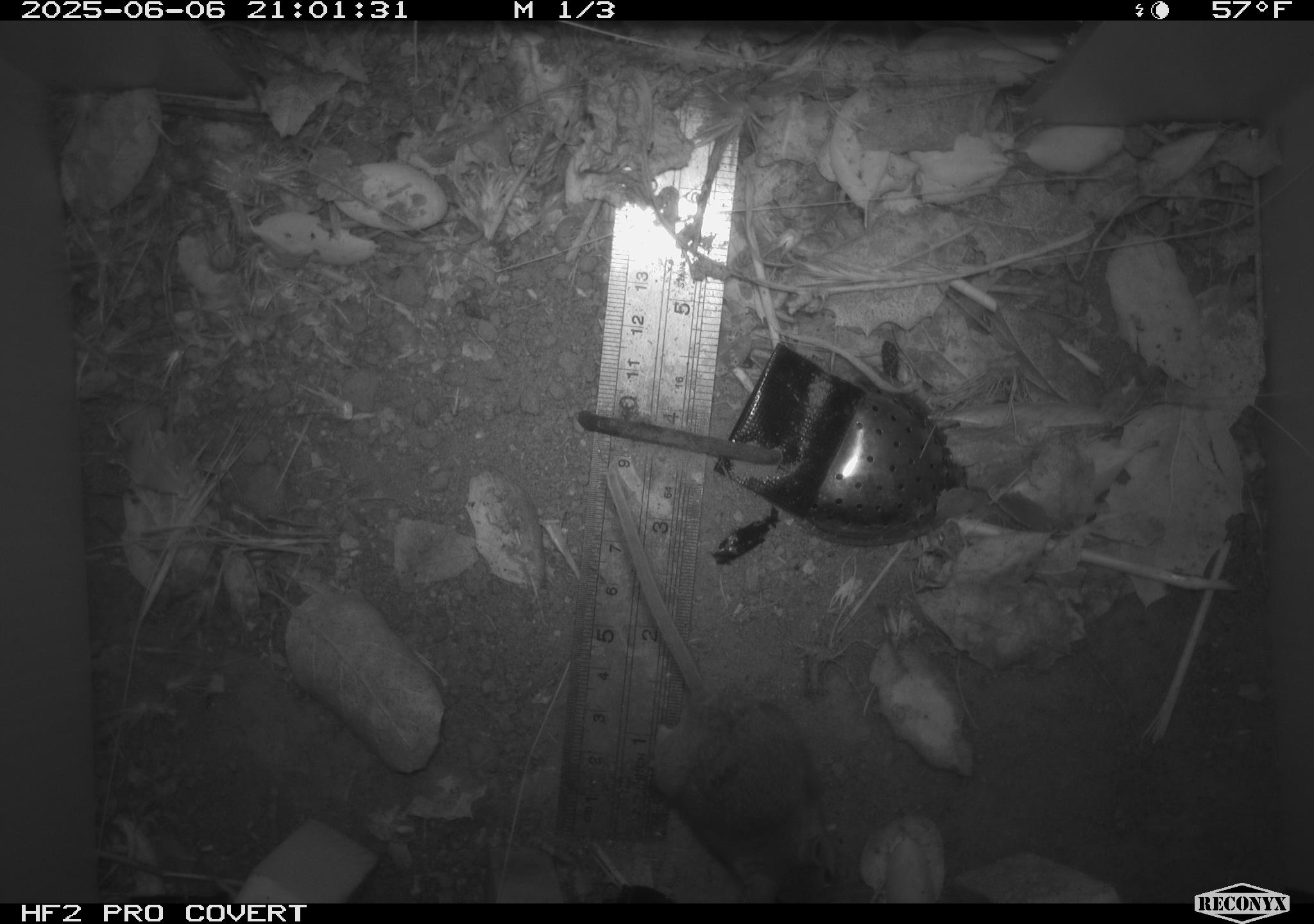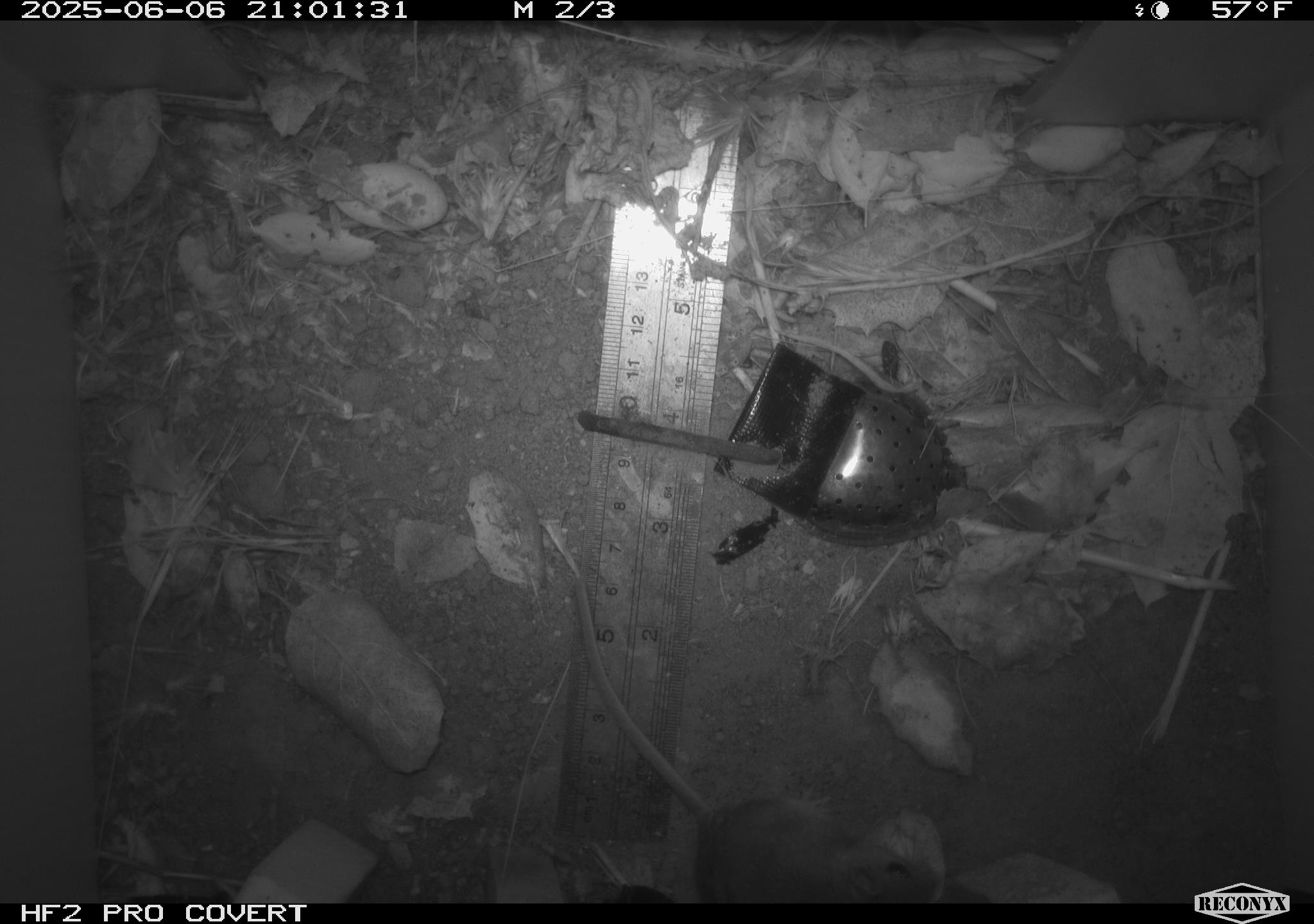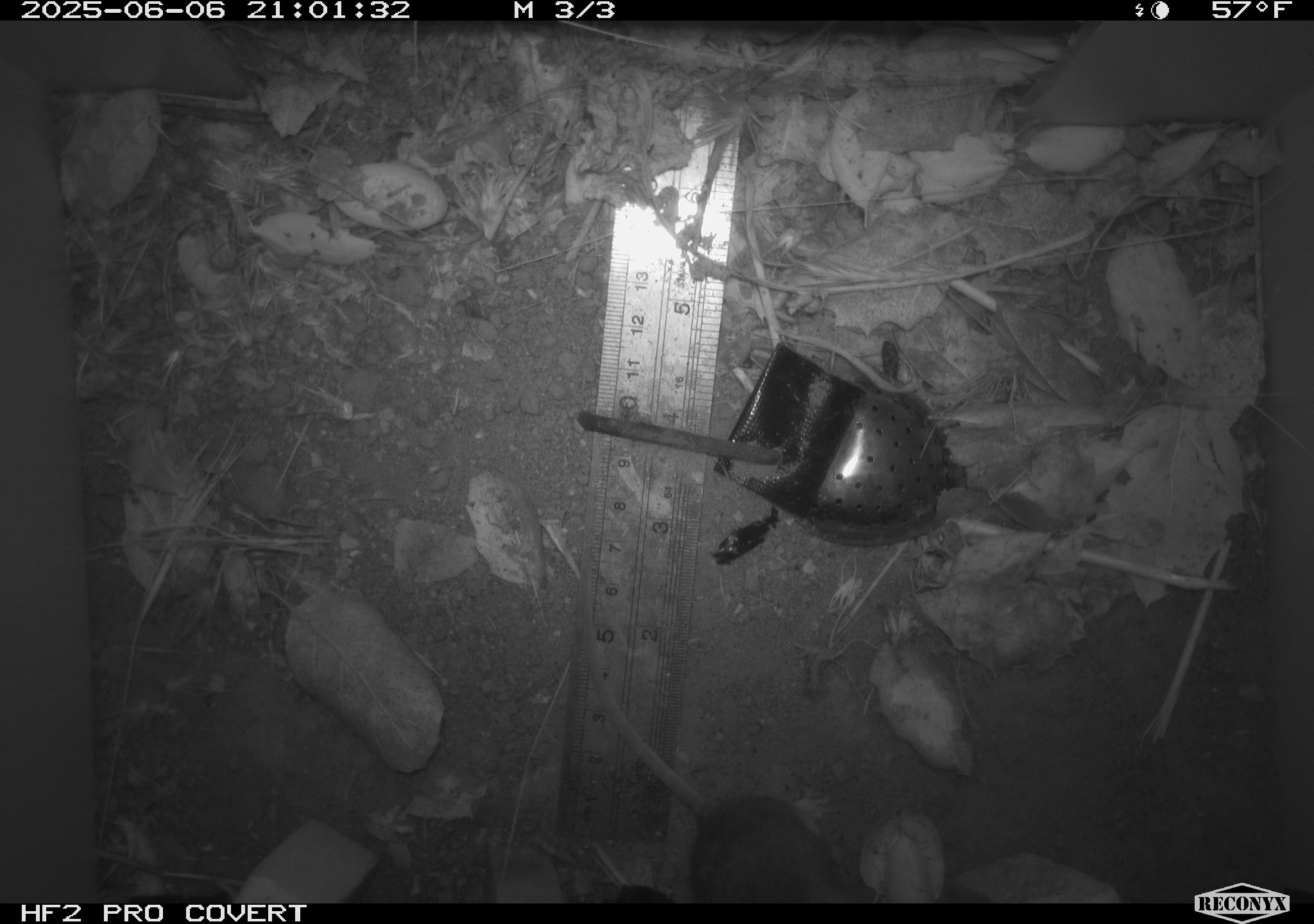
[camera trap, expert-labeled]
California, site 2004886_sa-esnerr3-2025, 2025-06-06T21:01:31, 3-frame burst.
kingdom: Animalia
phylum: Chordata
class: Mammalia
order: Rodentia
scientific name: Rodentia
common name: rodent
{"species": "rodent (Rodentia)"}